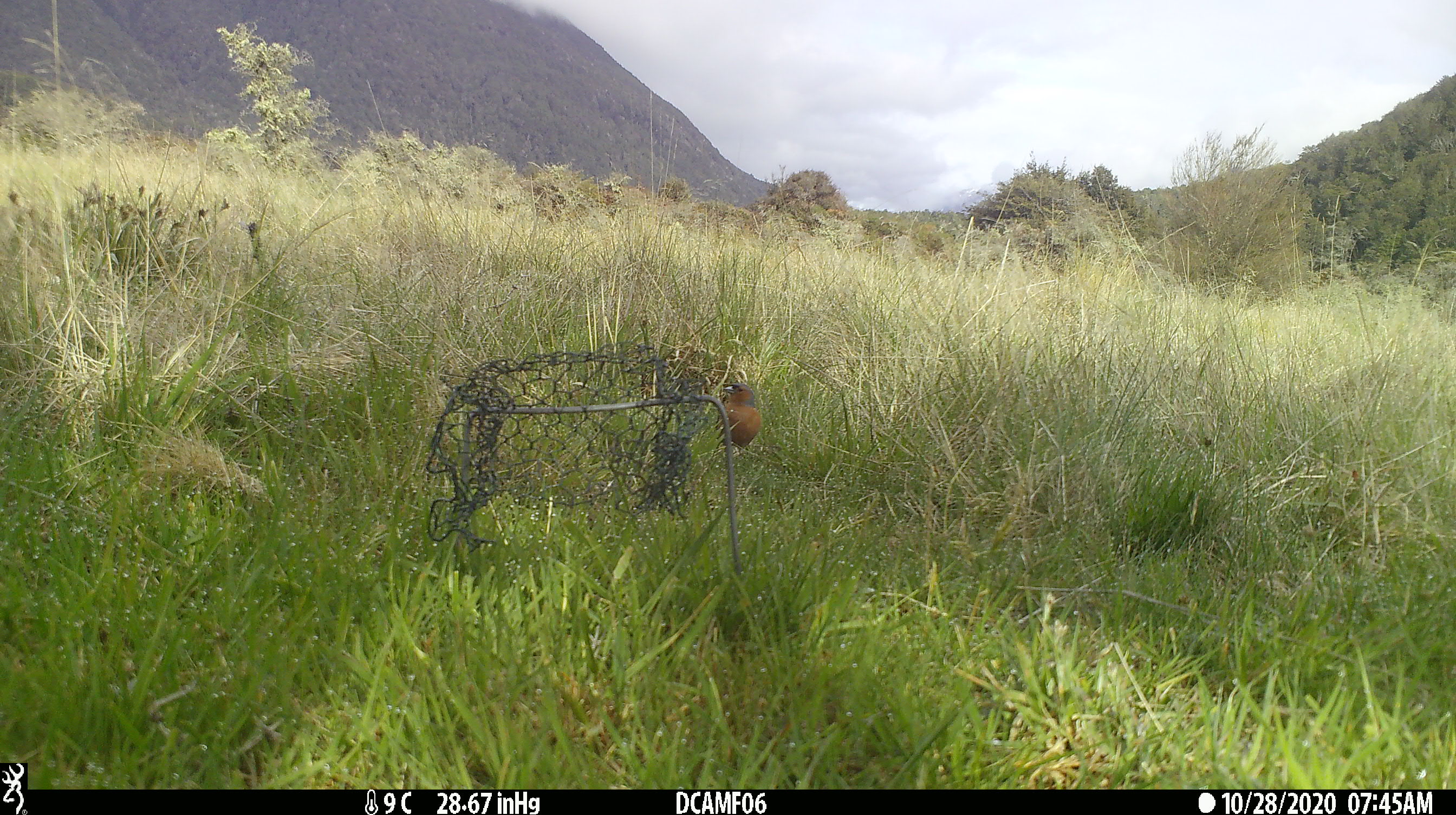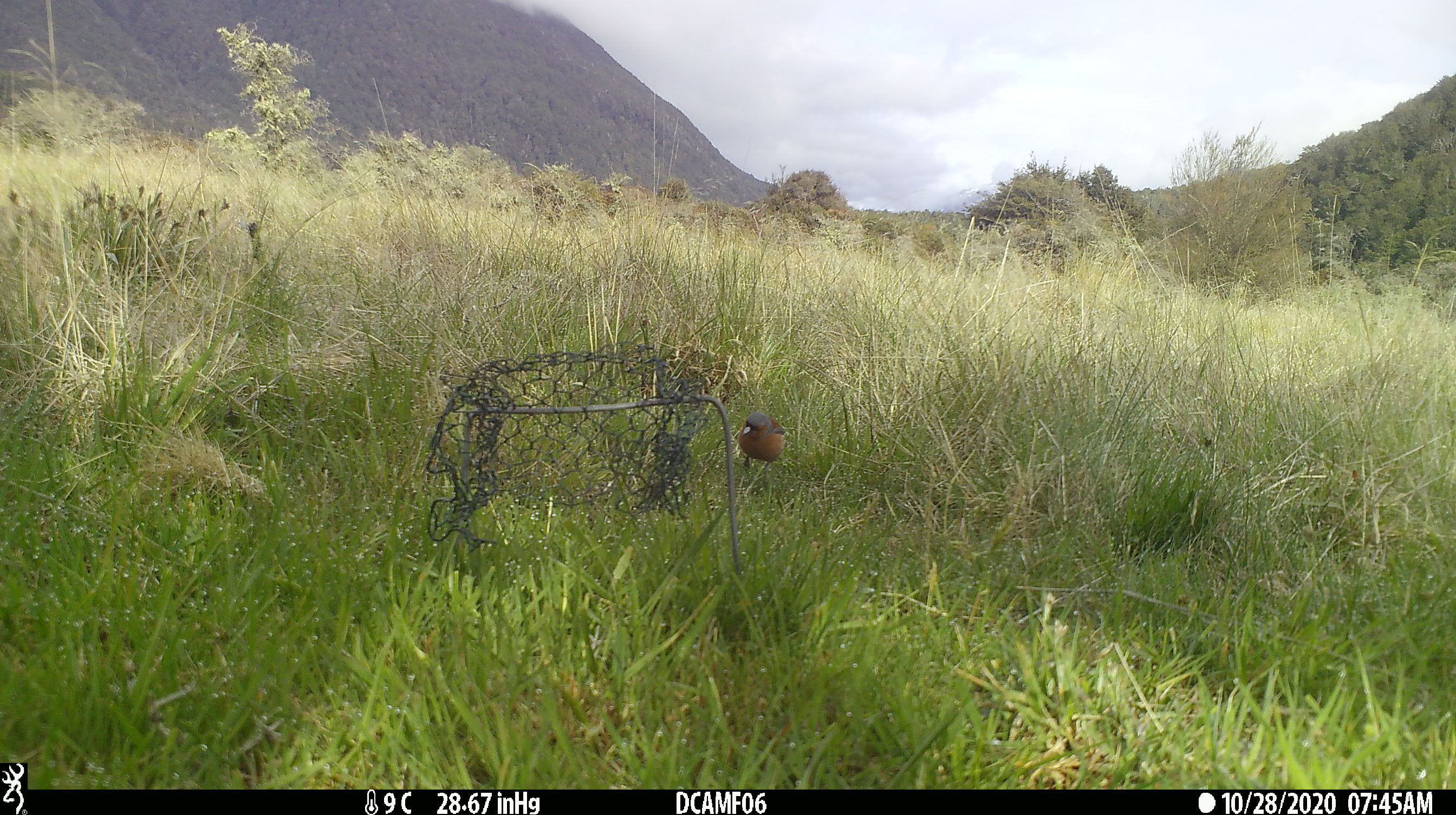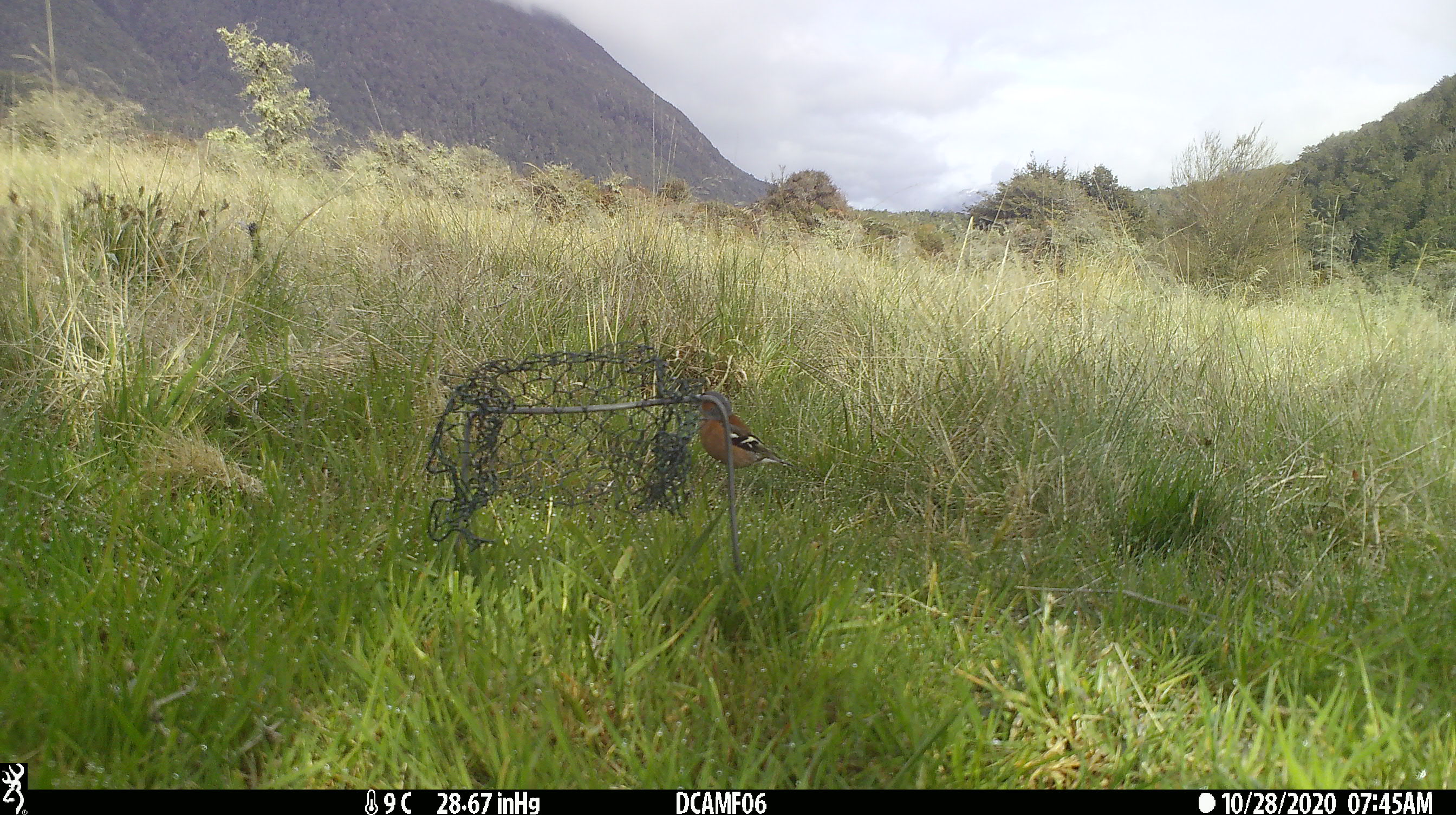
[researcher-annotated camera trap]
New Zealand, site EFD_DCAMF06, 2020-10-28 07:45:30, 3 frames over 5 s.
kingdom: Animalia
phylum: Chordata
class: Aves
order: Passeriformes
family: Fringillidae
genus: Fringilla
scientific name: Fringilla coelebs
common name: common chaffinch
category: chaffinch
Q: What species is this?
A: Chaffinch (common chaffinch) (Fringilla coelebs).